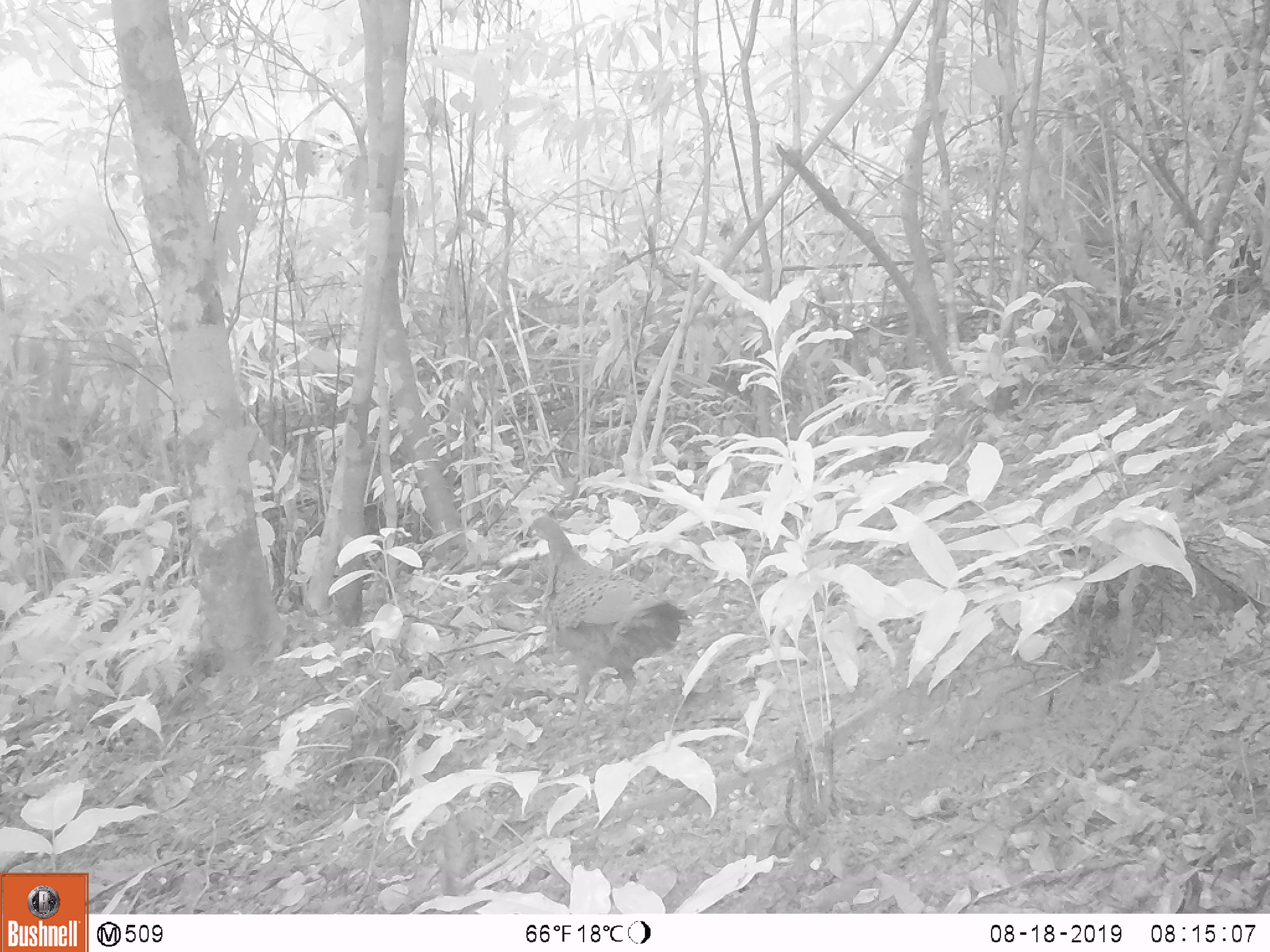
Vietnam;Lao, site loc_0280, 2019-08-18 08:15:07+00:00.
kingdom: Animalia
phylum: Chordata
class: Aves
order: Galliformes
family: Phasianidae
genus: Polyplectron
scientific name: Polyplectron bicalcaratum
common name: gray peacock-pheasant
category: grey peacock pheasant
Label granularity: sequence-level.